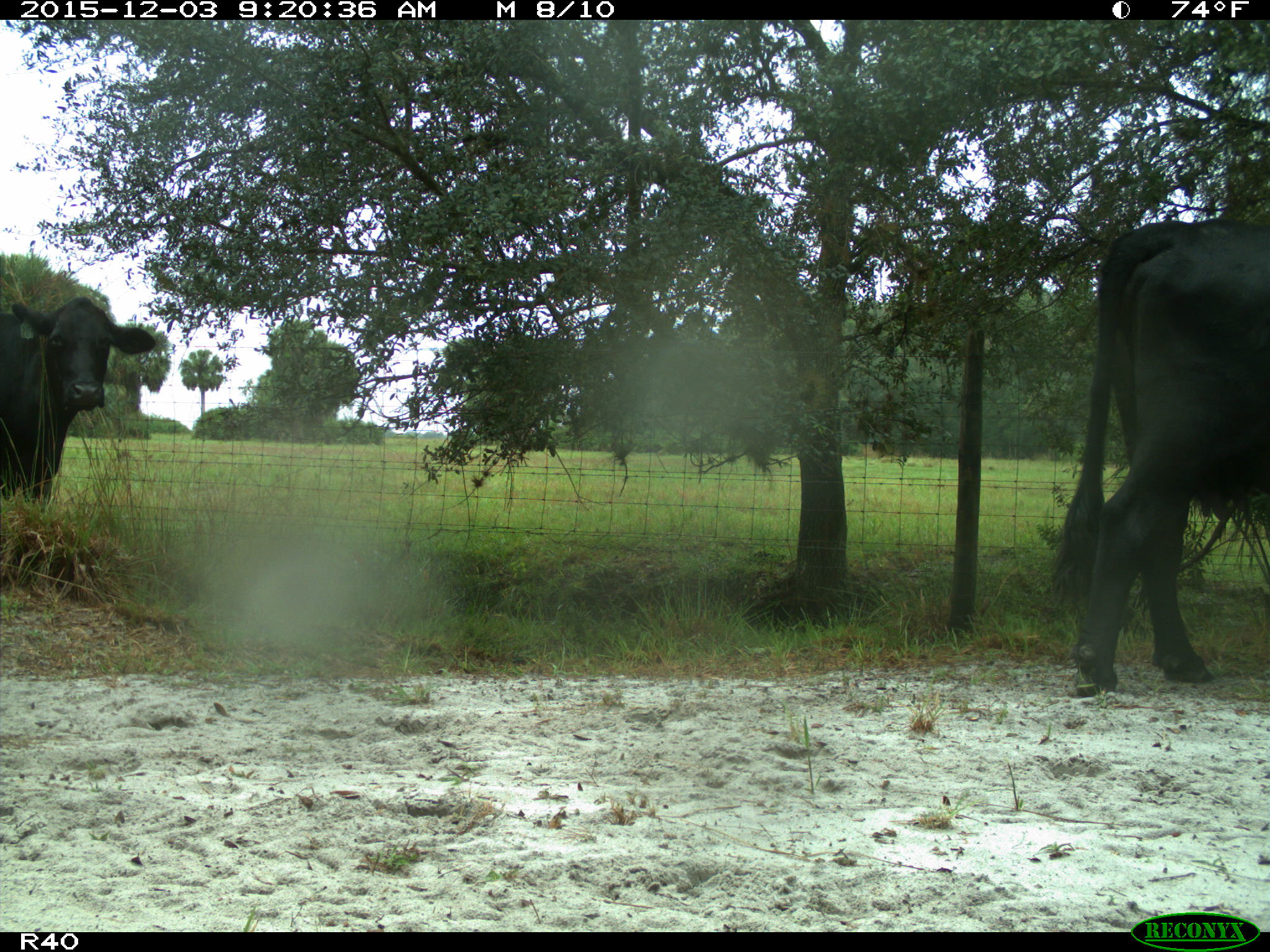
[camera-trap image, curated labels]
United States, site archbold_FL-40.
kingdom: Animalia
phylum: Chordata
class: Mammalia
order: Artiodactyla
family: Bovidae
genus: Bos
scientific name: Bos taurus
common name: domestic cow